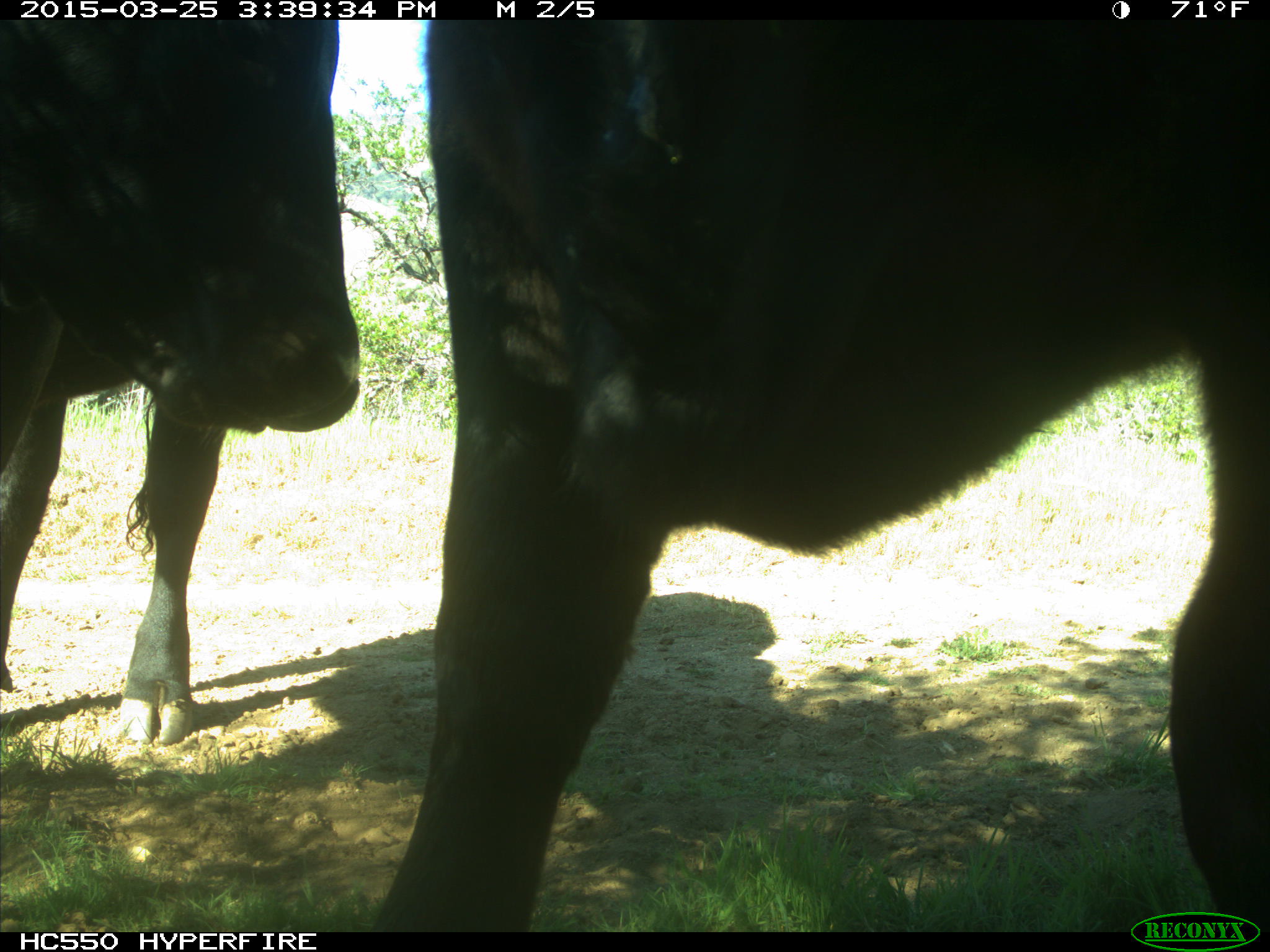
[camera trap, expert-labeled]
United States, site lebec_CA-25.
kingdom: Animalia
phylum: Chordata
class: Mammalia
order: Artiodactyla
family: Bovidae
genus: Bos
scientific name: Bos taurus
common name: domestic cow